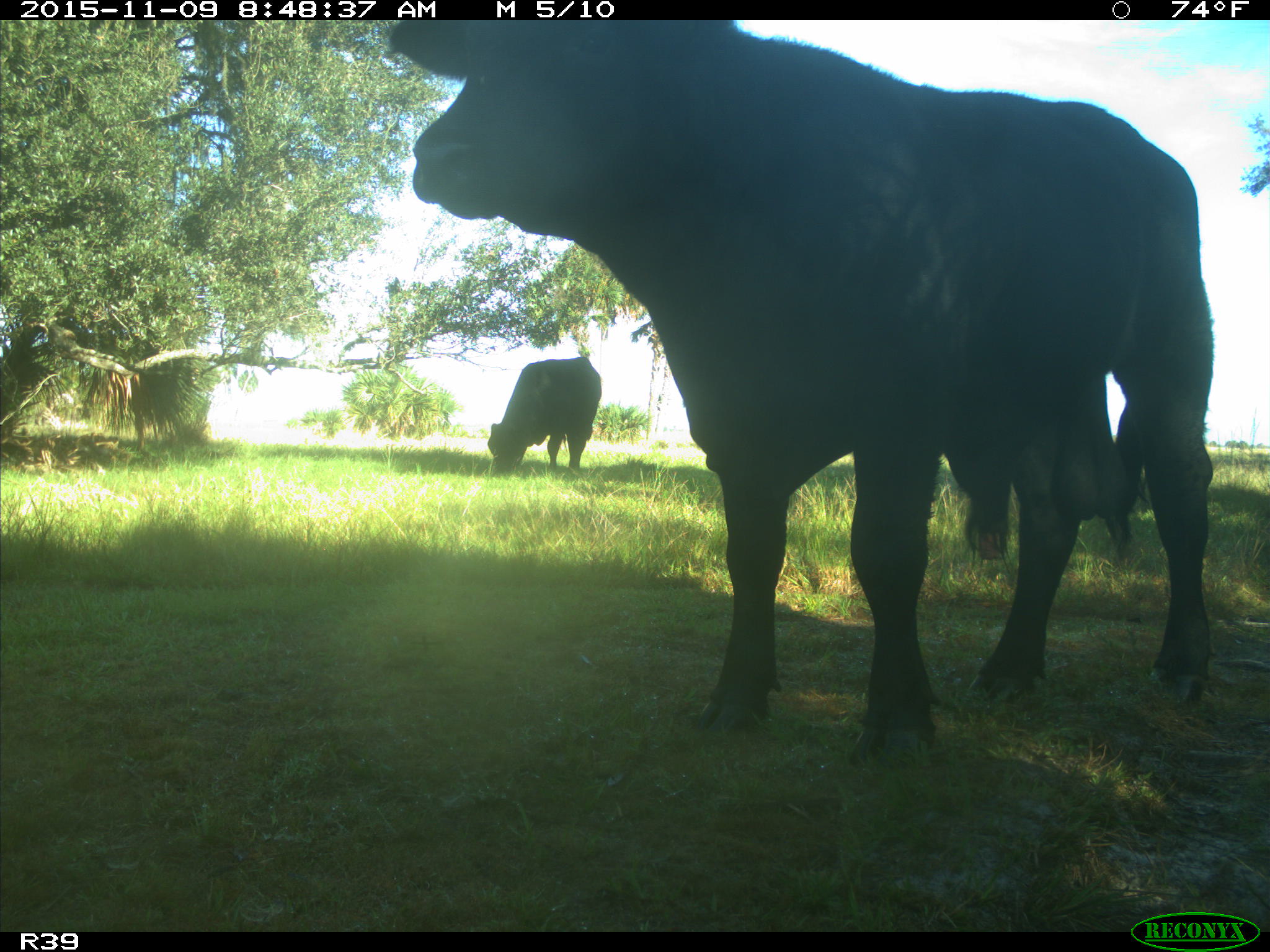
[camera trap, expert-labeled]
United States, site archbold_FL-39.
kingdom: Animalia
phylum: Chordata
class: Mammalia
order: Artiodactyla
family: Bovidae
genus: Bos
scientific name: Bos taurus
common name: domestic cow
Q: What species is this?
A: Bos taurus (domestic cow).